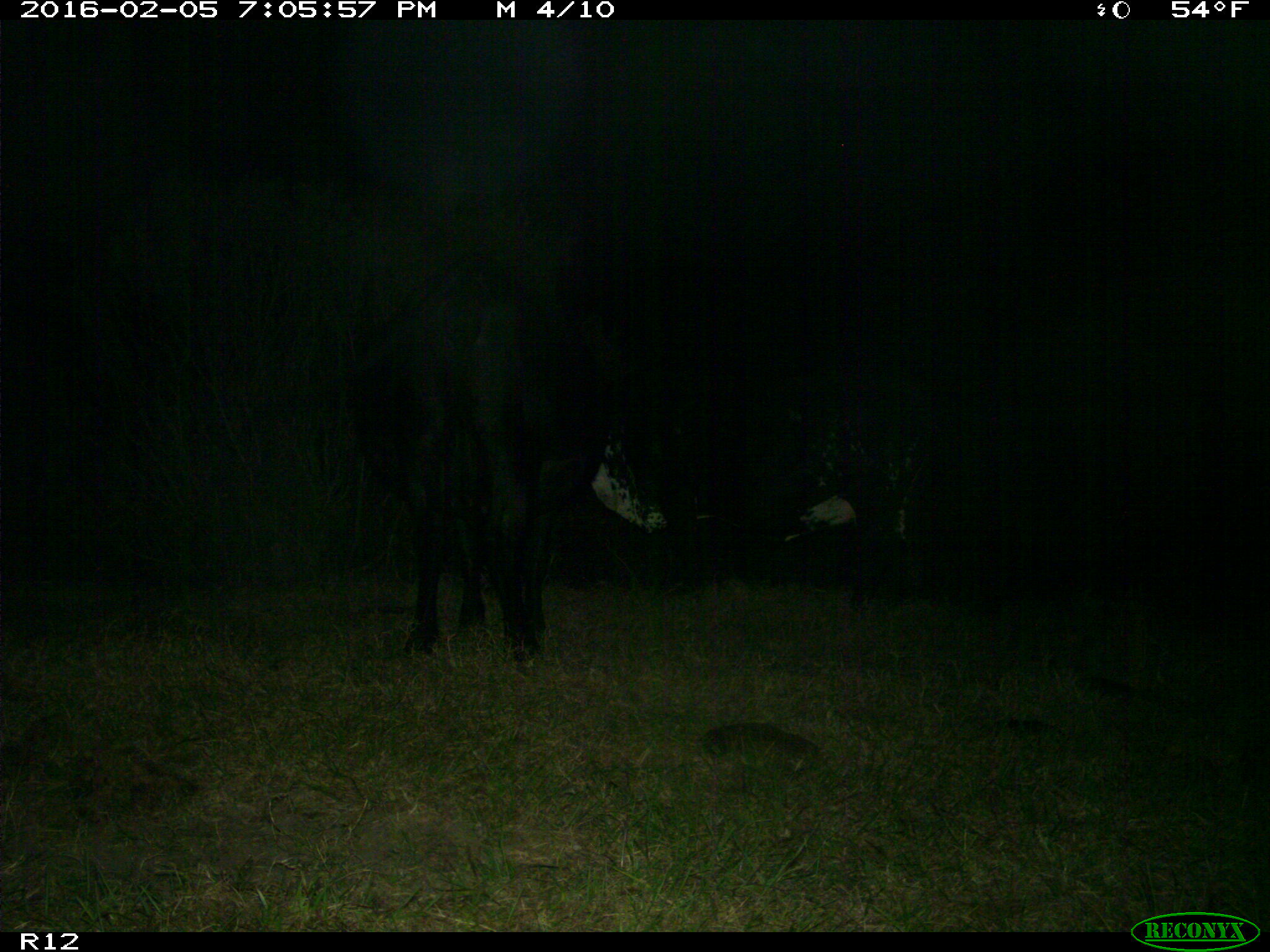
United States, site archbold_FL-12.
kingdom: Animalia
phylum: Chordata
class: Mammalia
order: Artiodactyla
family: Bovidae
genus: Bos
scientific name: Bos taurus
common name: domestic cow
Bos taurus (domestic cow).